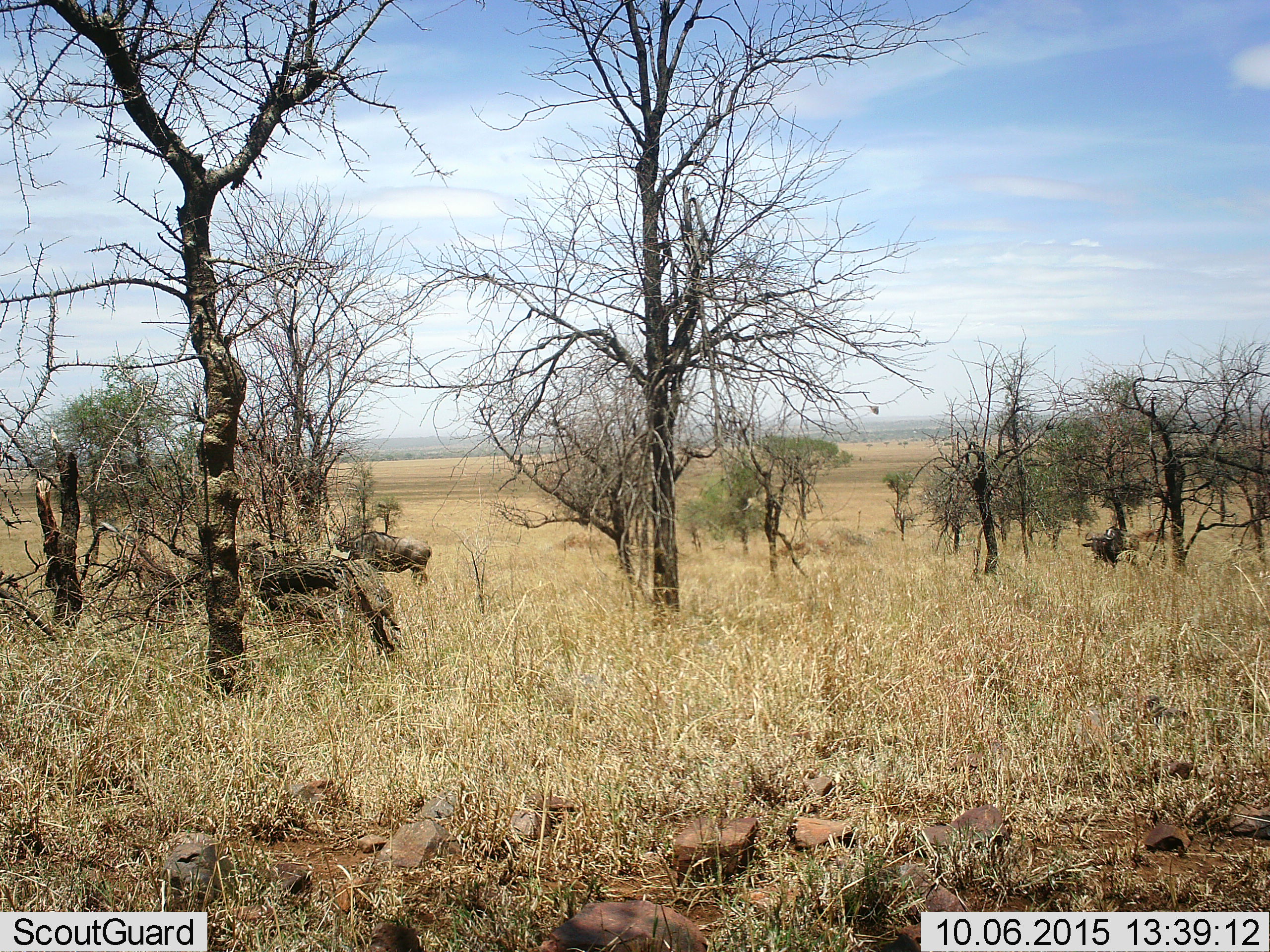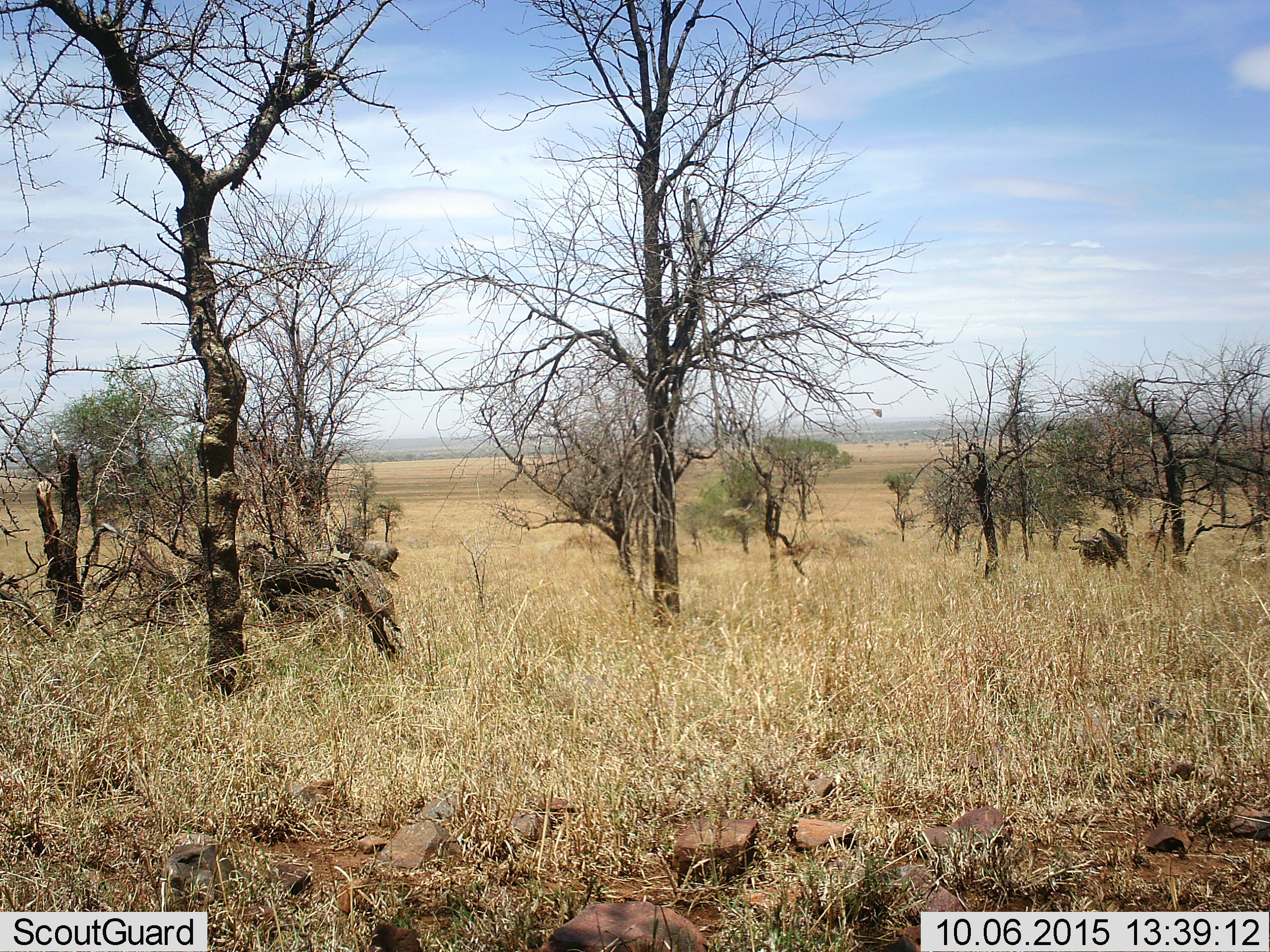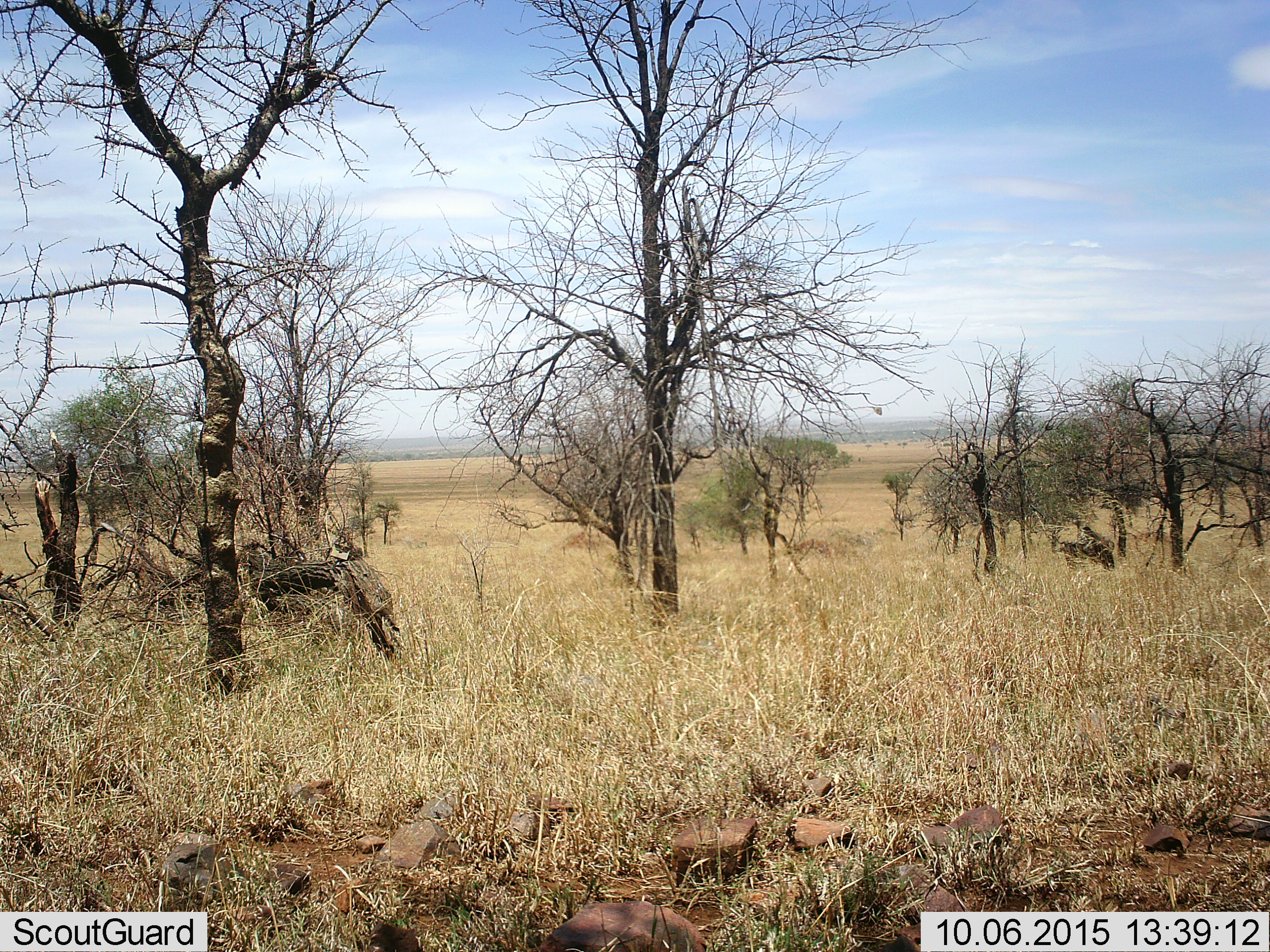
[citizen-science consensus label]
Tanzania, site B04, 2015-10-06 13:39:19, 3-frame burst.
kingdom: Animalia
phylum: Chordata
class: Mammalia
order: Artiodactyla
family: Bovidae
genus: Connochaetes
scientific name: Connochaetes taurinus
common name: blue wildebeest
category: wildebeest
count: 2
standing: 38%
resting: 0%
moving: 62%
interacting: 0%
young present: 0%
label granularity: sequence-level